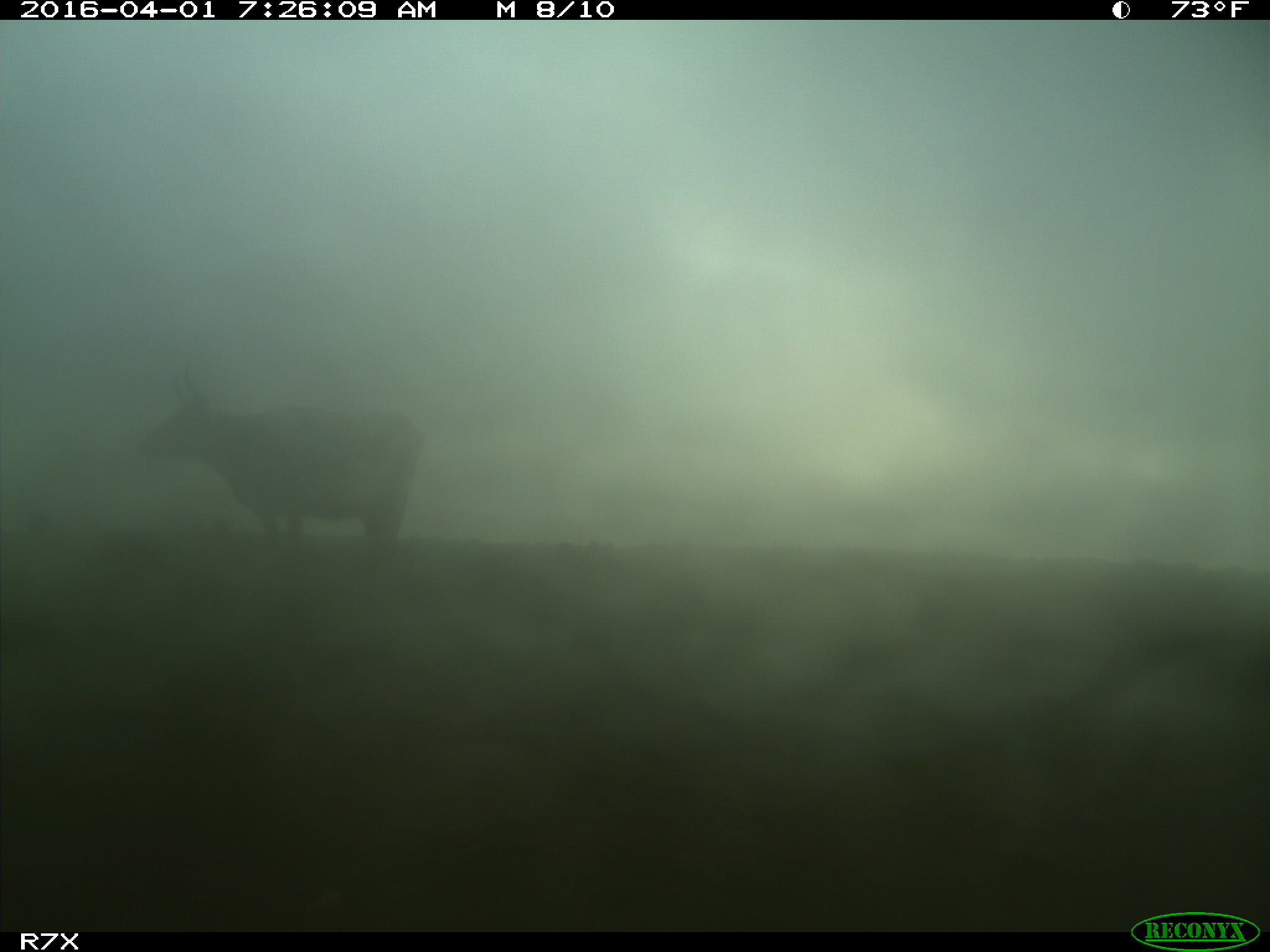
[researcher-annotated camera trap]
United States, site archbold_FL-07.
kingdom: Animalia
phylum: Chordata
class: Mammalia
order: Artiodactyla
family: Bovidae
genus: Bos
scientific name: Bos taurus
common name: domestic cow